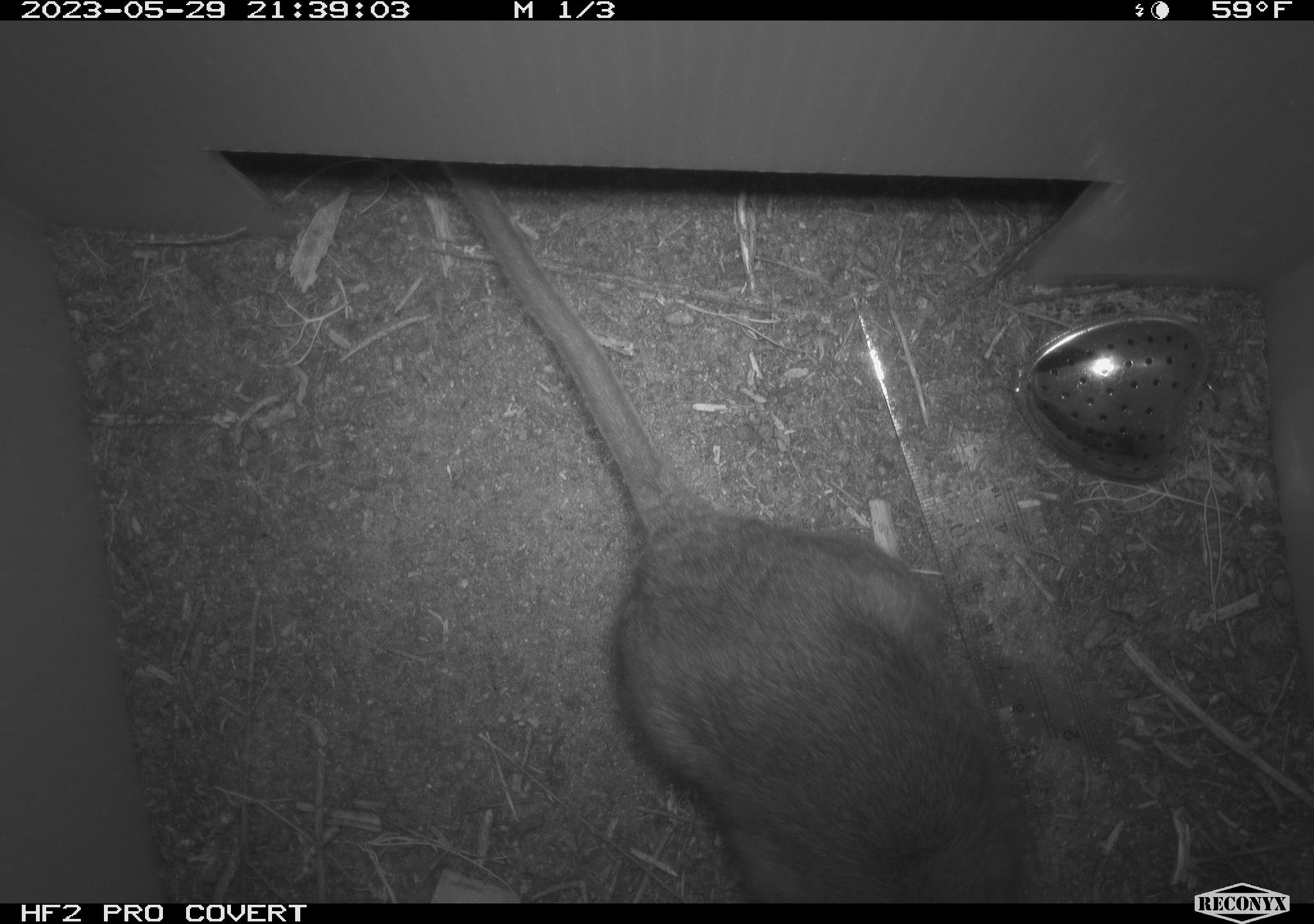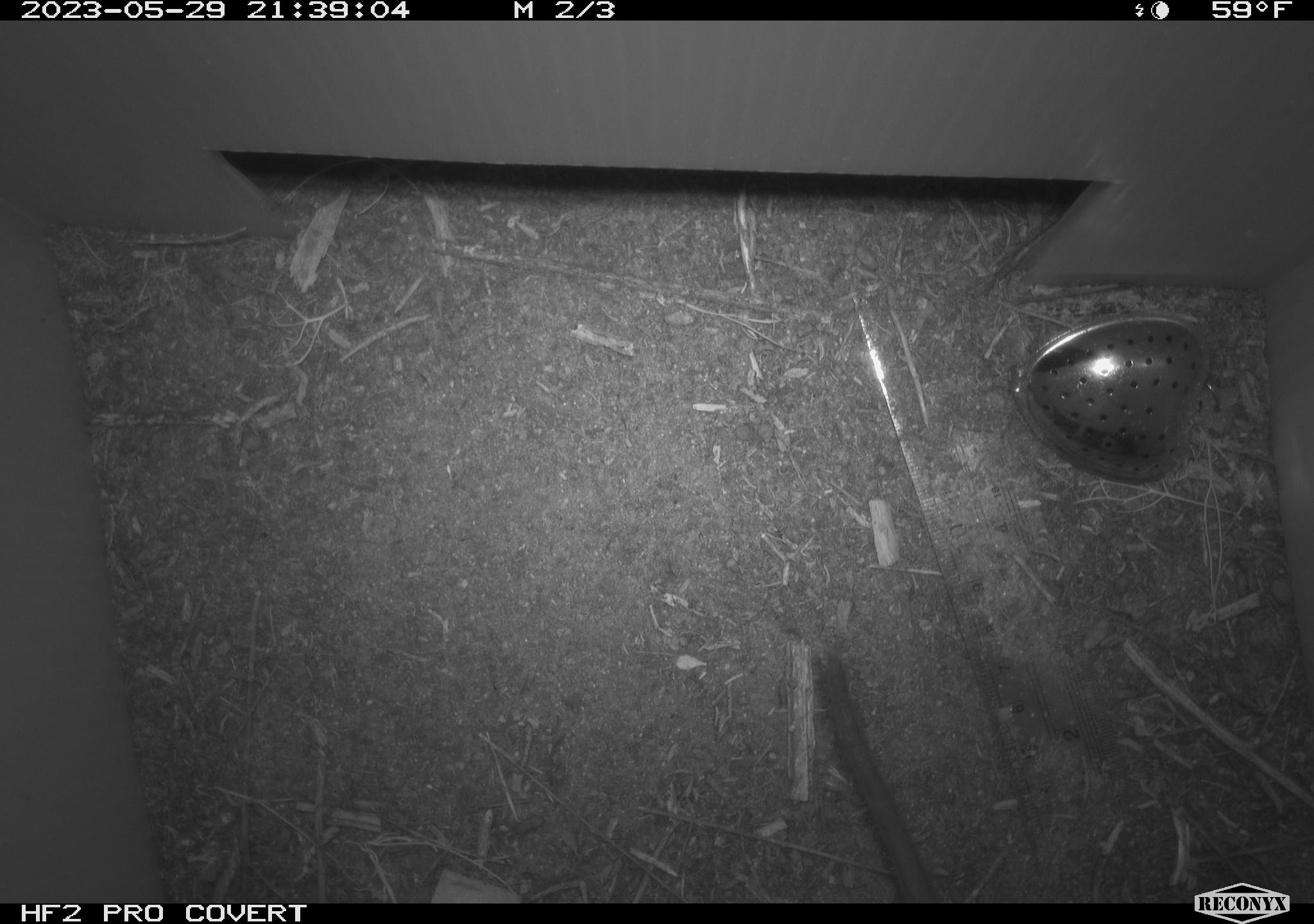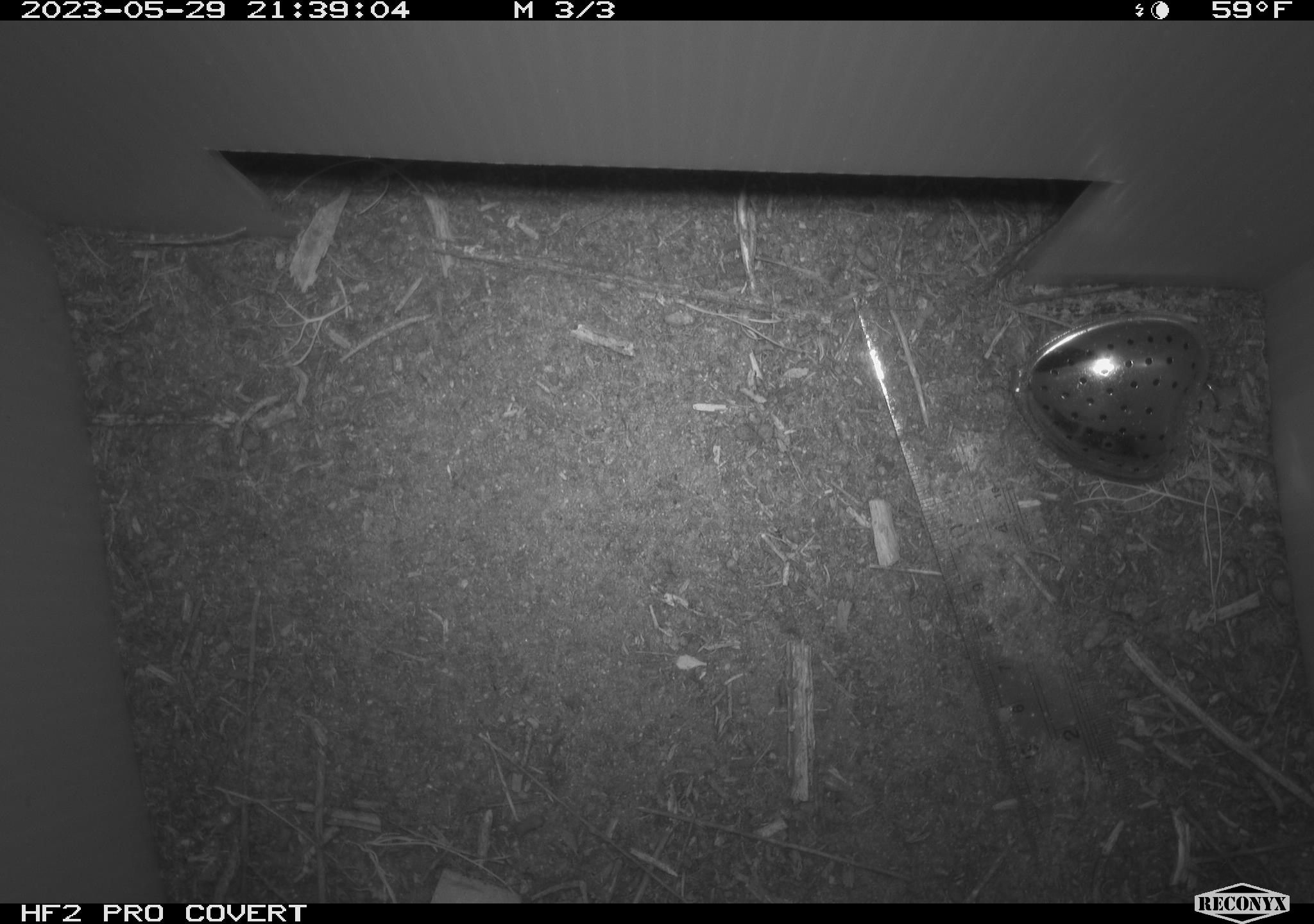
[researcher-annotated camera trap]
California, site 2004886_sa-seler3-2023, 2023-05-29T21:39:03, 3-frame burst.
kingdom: Animalia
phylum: Chordata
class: Mammalia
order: Rodentia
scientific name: Rodentia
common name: woodrat or rat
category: woodrat or rat species